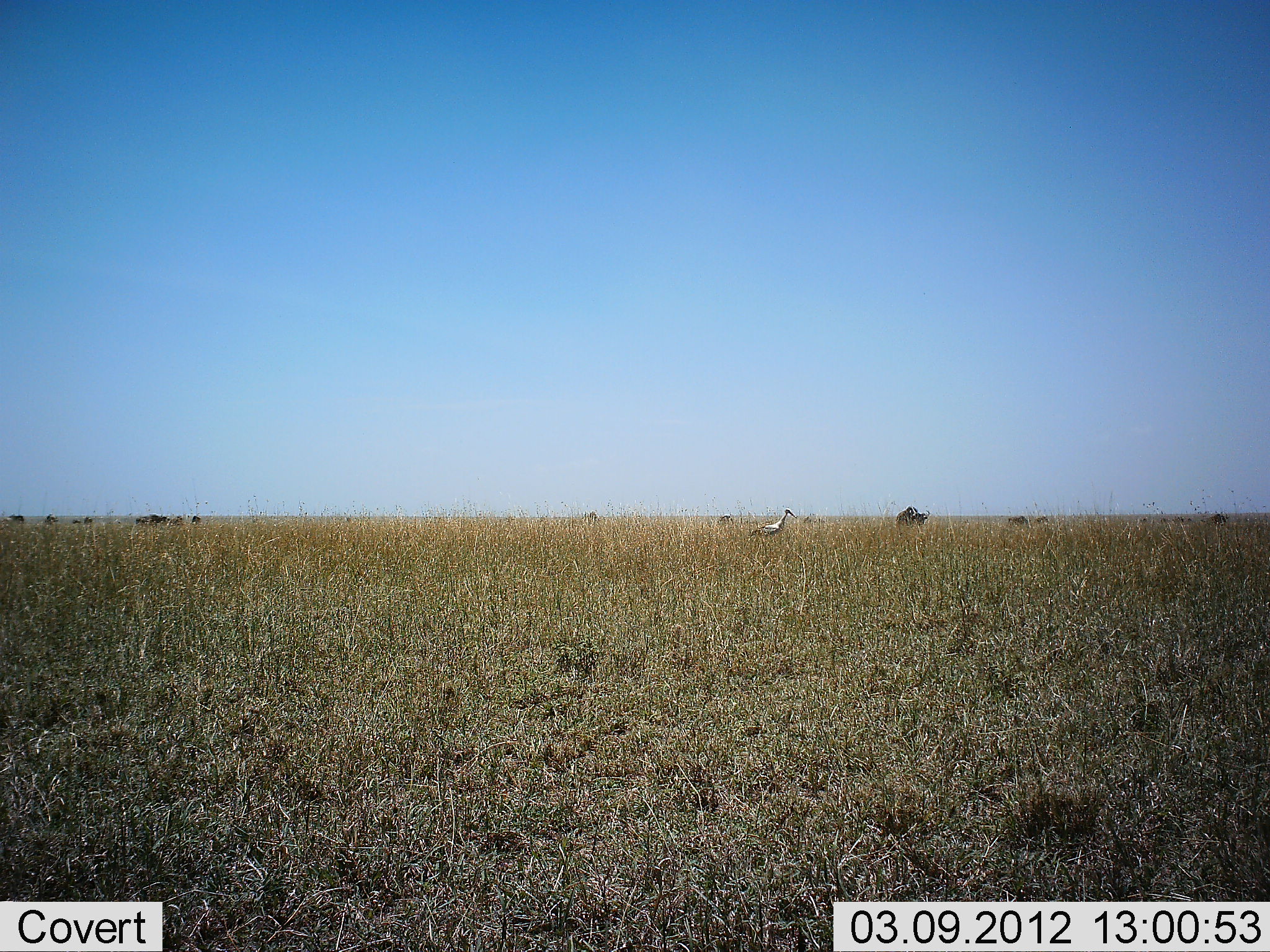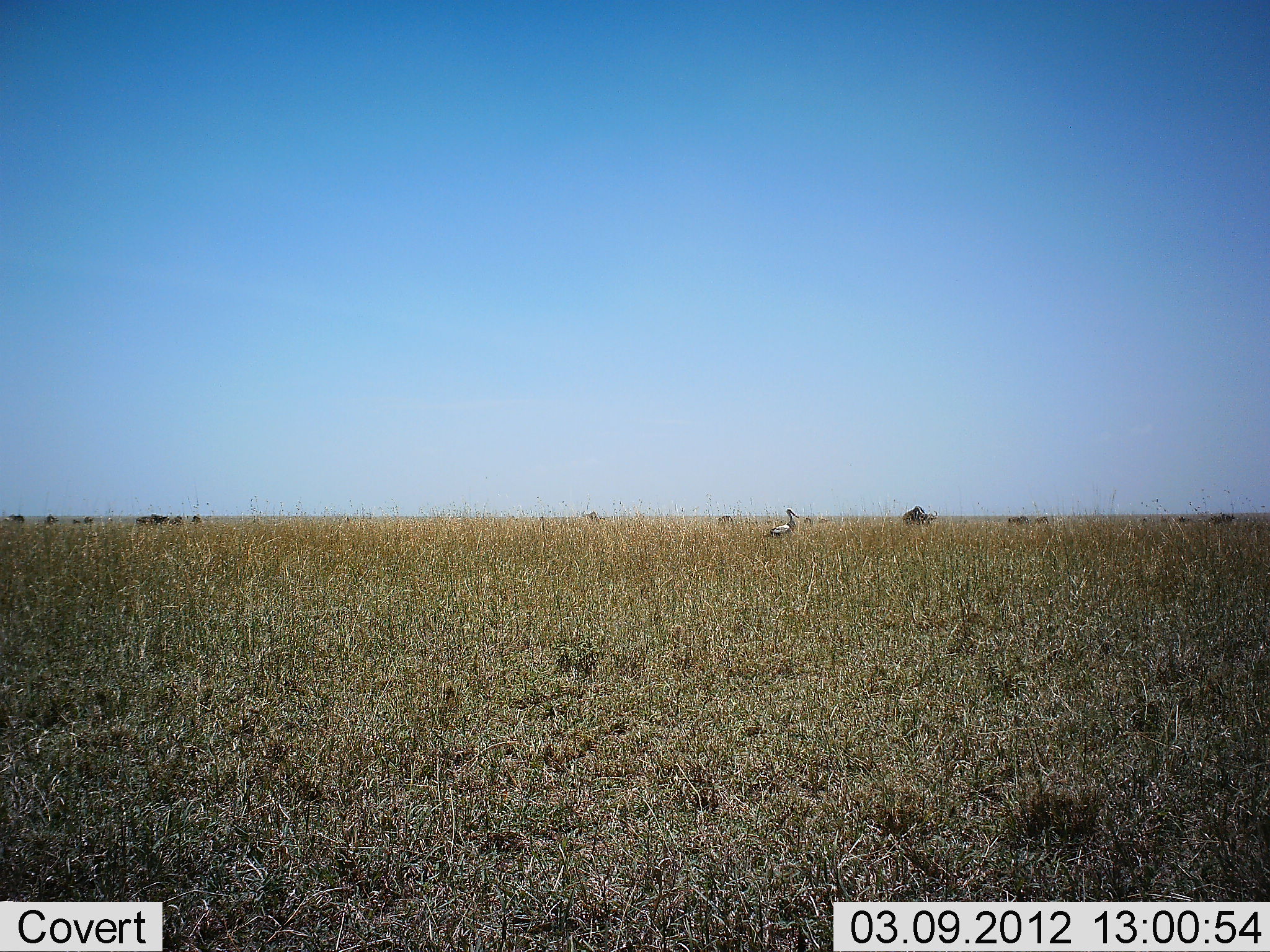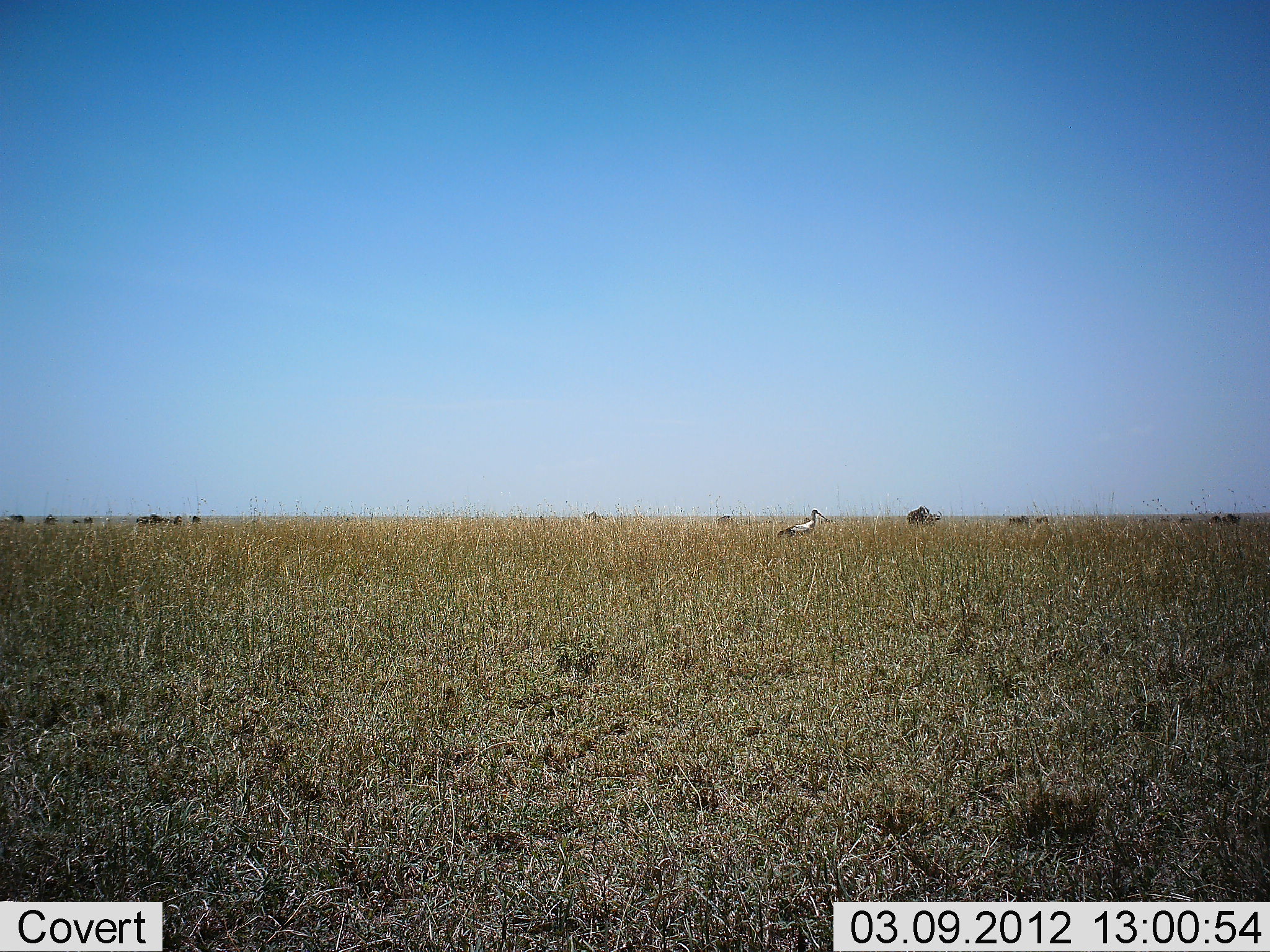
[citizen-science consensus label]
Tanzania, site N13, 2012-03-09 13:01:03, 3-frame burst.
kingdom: Animalia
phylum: Chordata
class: Aves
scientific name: Aves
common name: bird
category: otherbird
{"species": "otherbird (bird) (Aves)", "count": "1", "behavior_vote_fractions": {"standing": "36%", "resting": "0%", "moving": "64%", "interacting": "0%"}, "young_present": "0%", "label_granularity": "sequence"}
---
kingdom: Animalia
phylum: Chordata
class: Mammalia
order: Artiodactyla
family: Bovidae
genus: Connochaetes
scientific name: Connochaetes taurinus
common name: blue wildebeest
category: wildebeest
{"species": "wildebeest (blue wildebeest) (Connochaetes taurinus)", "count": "11-50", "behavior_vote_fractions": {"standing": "38%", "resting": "0%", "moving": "56%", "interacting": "0%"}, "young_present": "0%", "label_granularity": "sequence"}